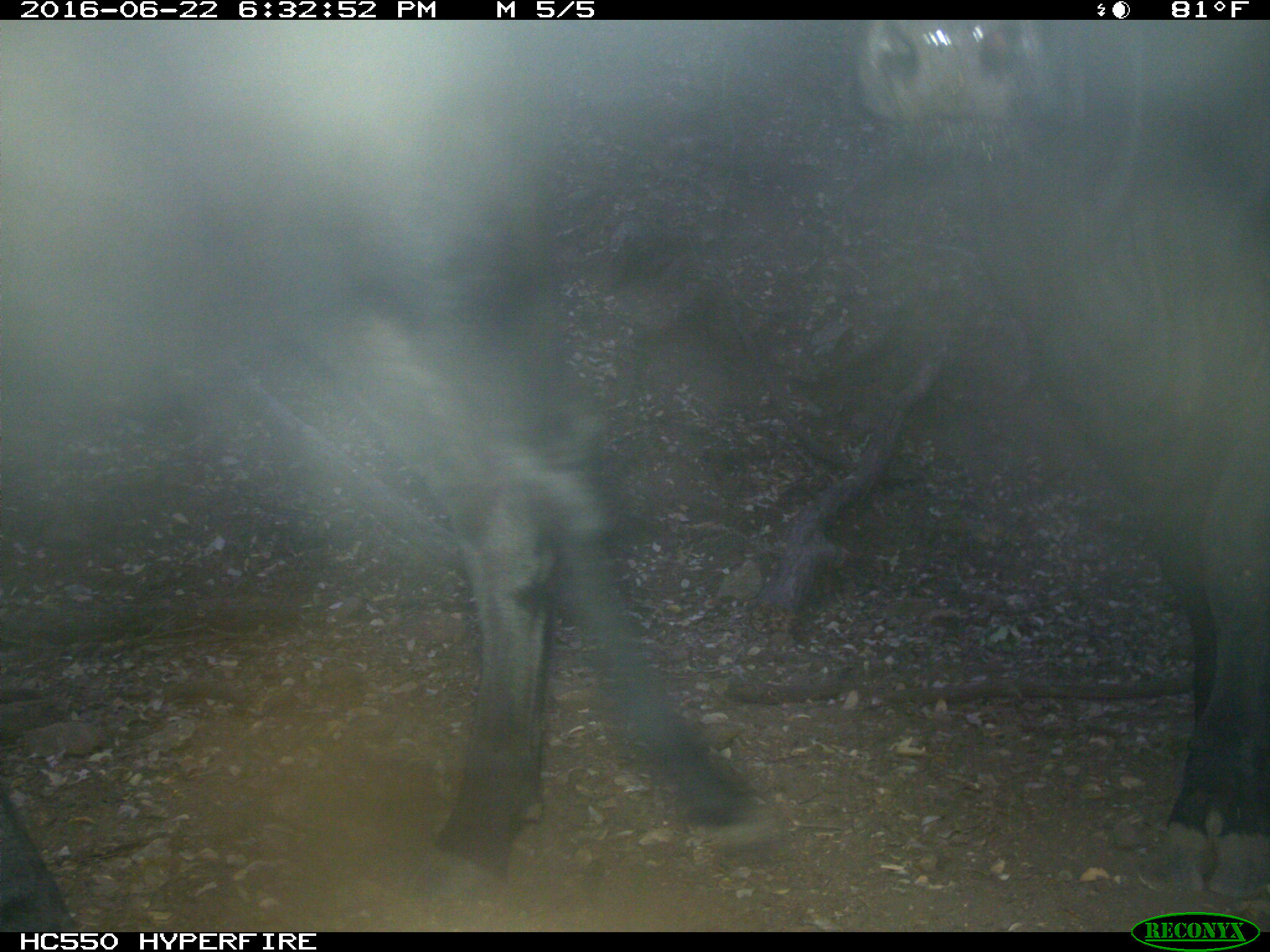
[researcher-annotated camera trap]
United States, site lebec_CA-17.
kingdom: Animalia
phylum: Chordata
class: Mammalia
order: Artiodactyla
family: Bovidae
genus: Bos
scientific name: Bos taurus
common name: domestic cow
Bos taurus (domestic cow).